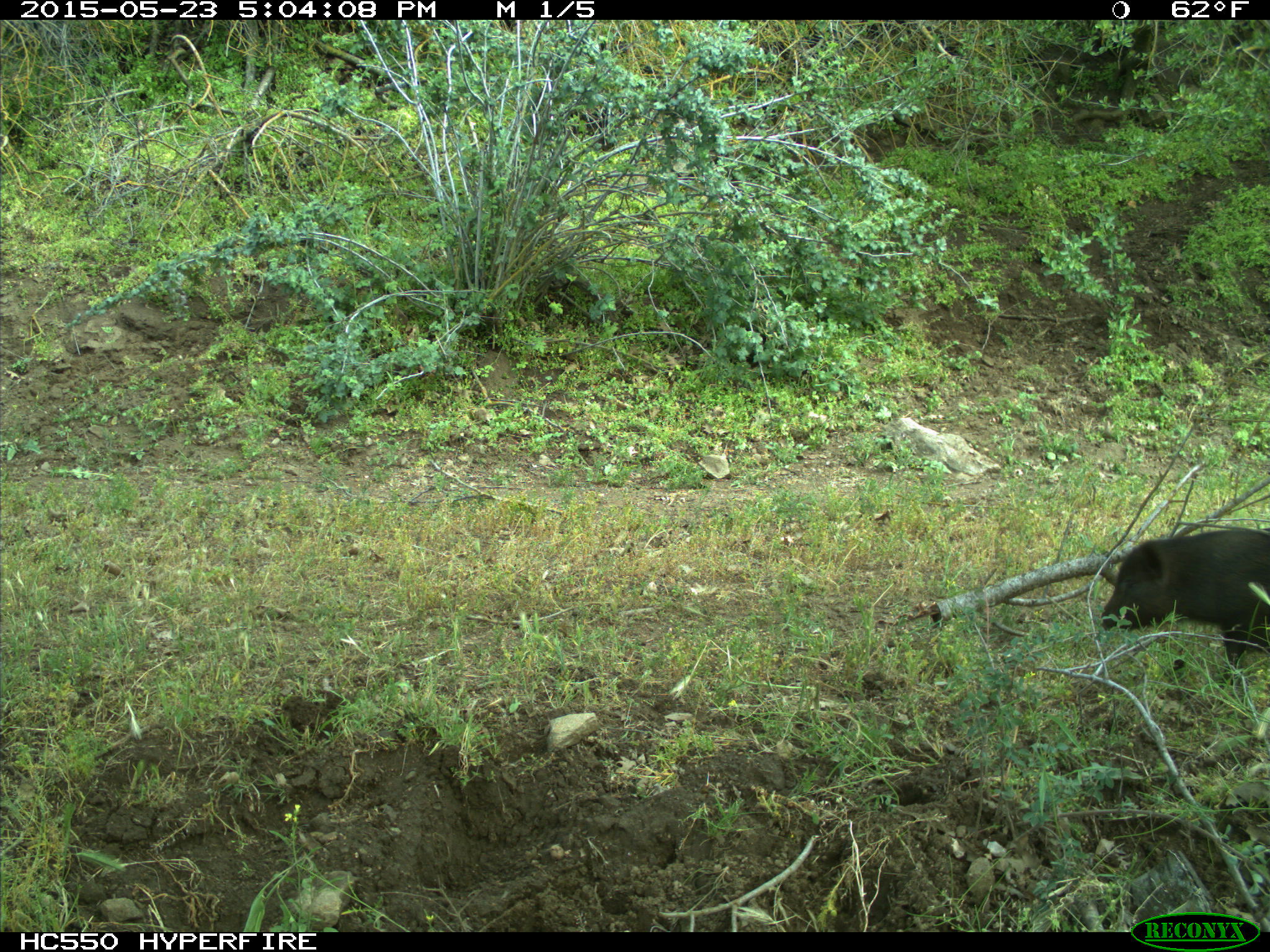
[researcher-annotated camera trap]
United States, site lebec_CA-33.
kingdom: Animalia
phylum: Chordata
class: Mammalia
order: Artiodactyla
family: Suidae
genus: Sus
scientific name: Sus scrofa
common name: wild boar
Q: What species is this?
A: Sus scrofa (wild boar).